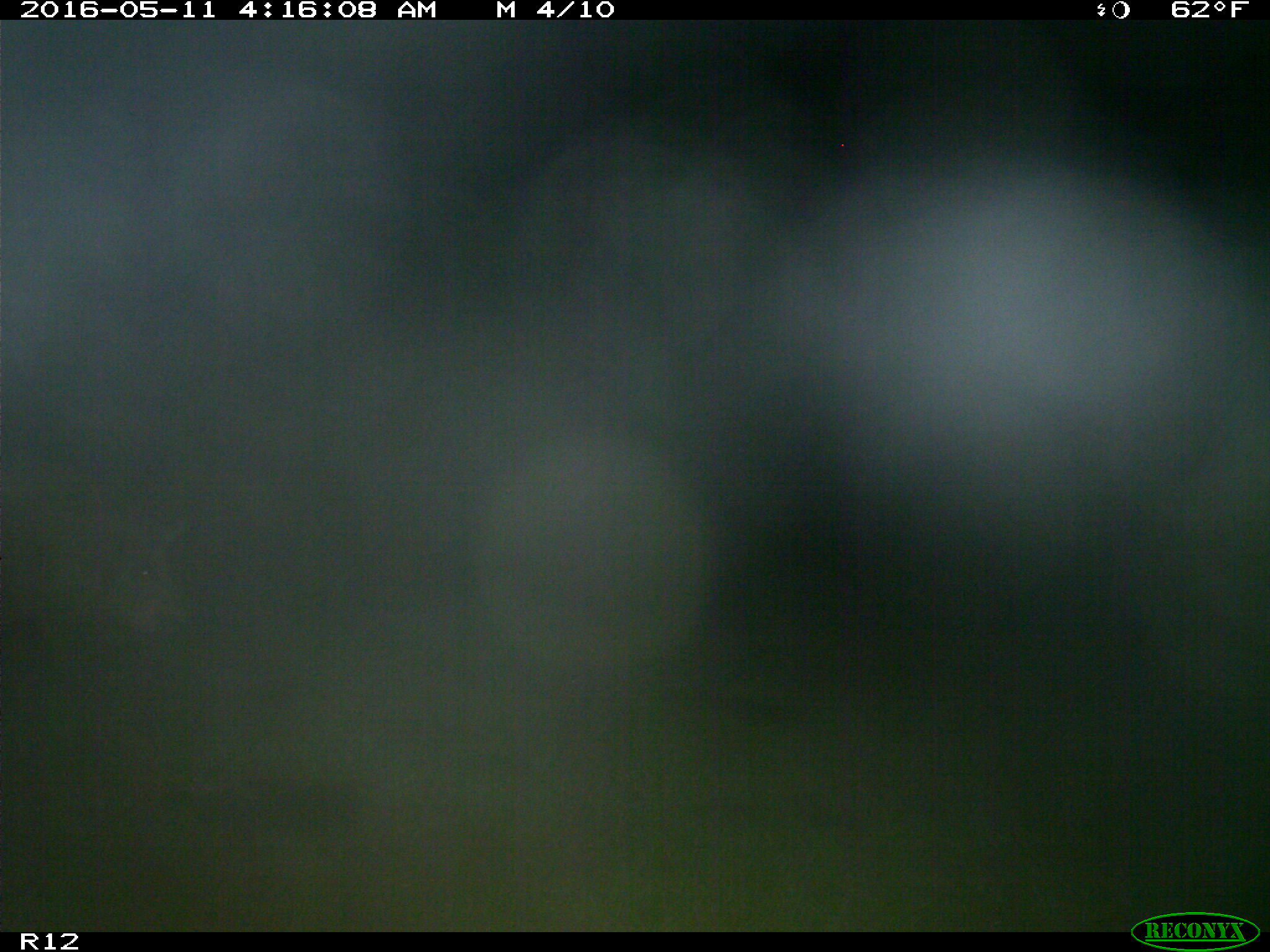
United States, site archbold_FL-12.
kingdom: Animalia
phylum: Chordata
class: Mammalia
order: Artiodactyla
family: Suidae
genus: Sus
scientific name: Sus scrofa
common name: wild boar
Sus scrofa (wild boar).